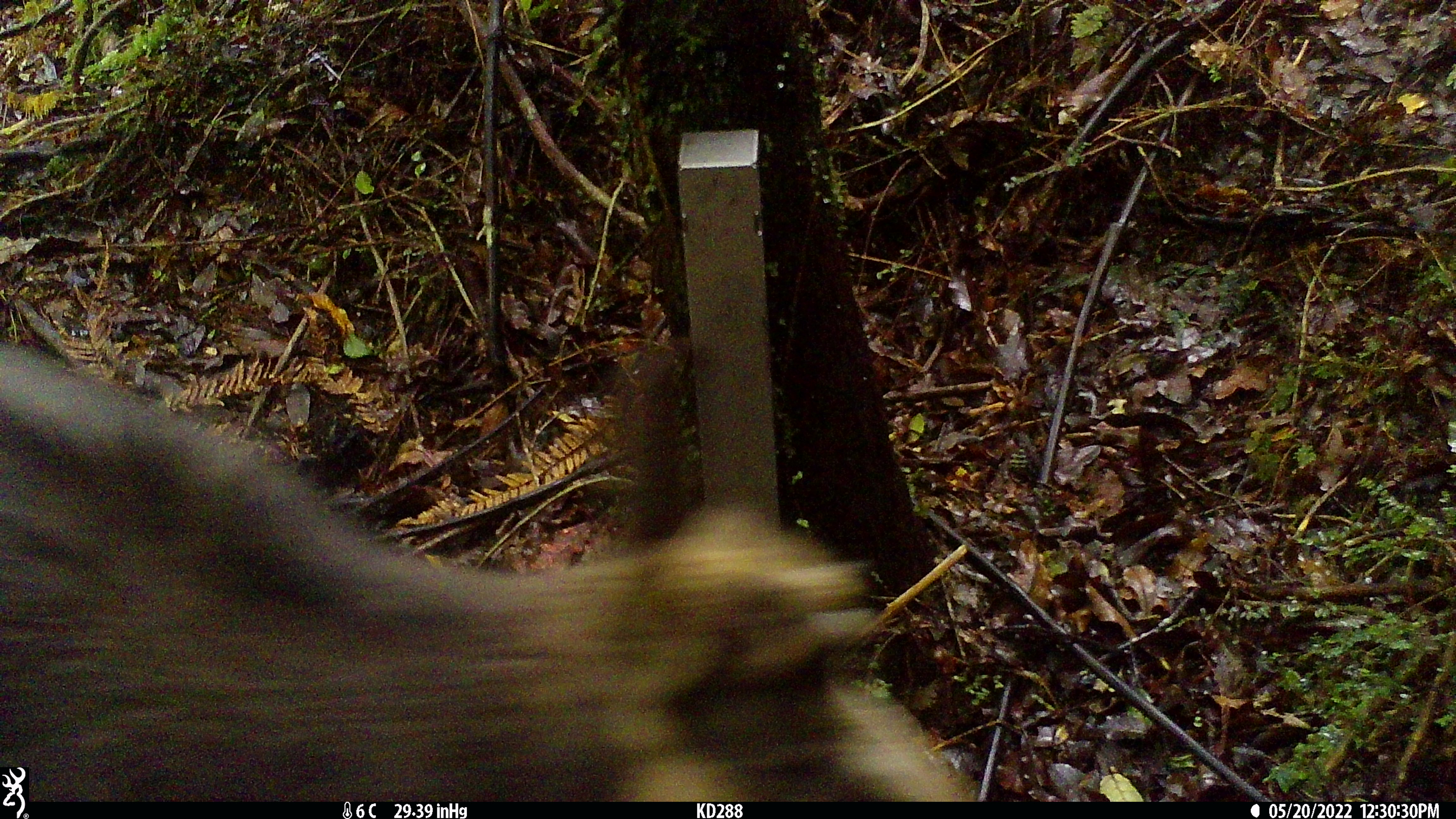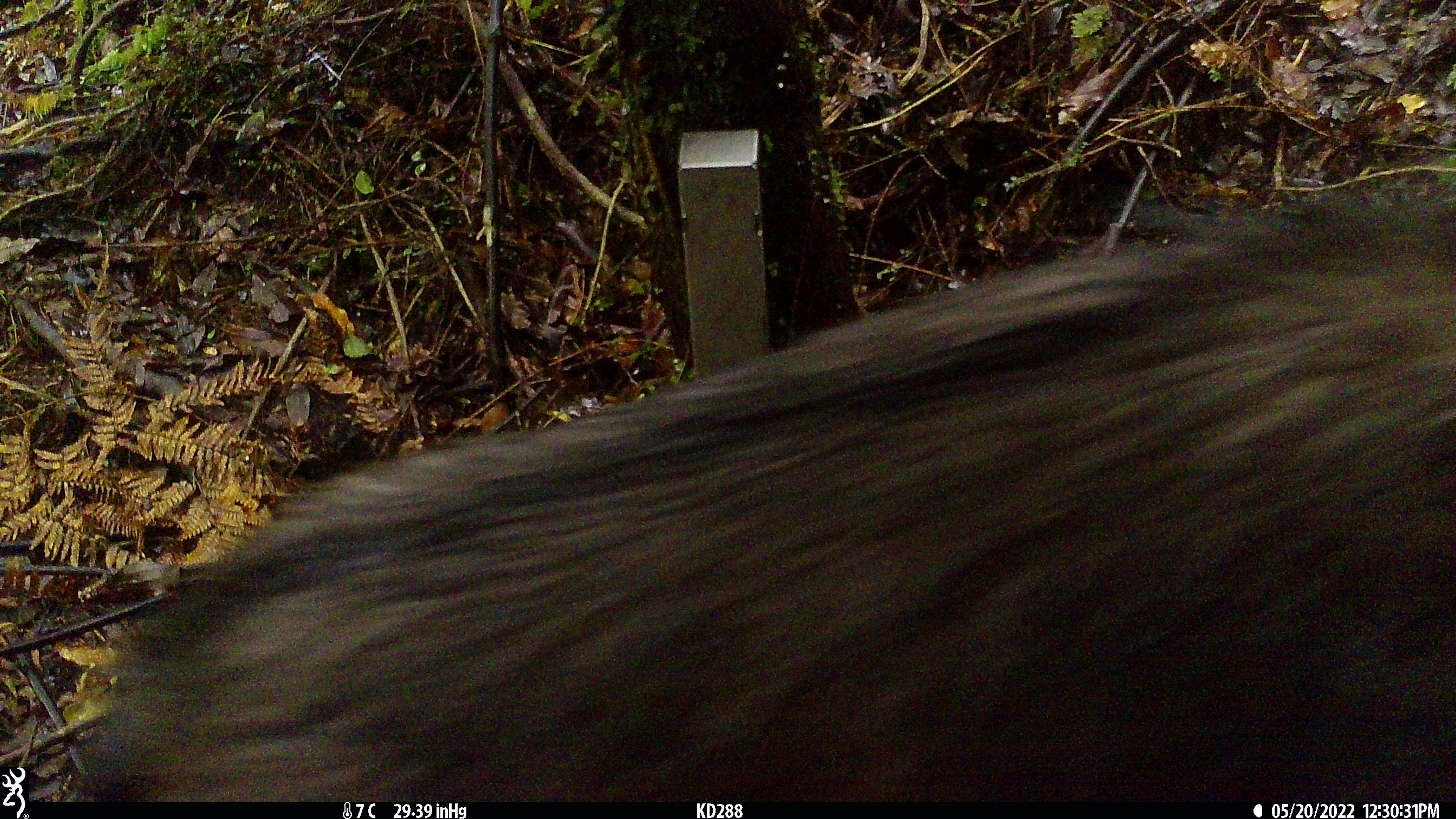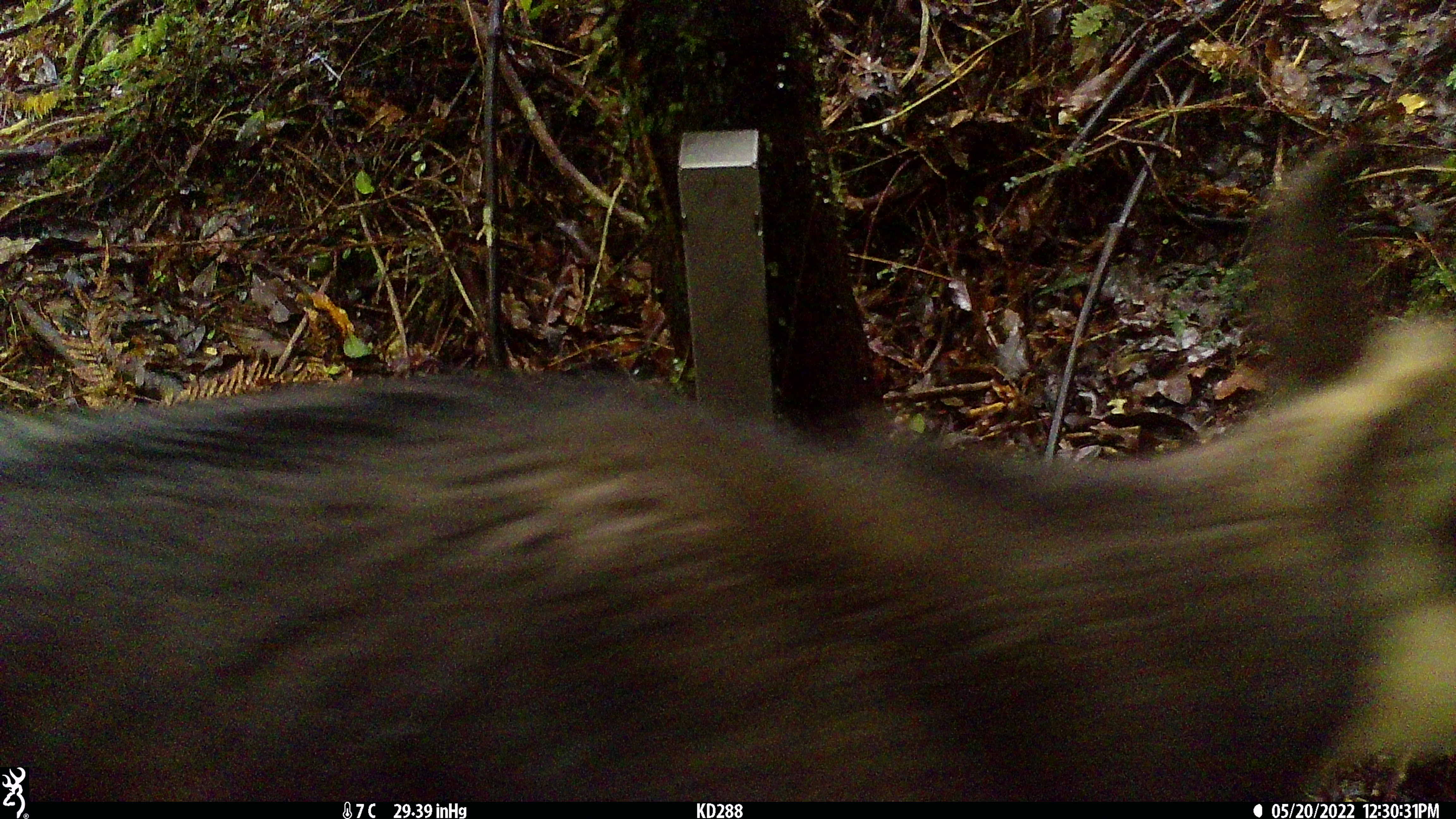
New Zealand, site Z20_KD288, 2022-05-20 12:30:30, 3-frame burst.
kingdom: Animalia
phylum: Chordata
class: Mammalia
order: Artiodactyla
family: Bovidae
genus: Rupicapra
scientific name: Rupicapra rupicapra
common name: alpine chamois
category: chamois